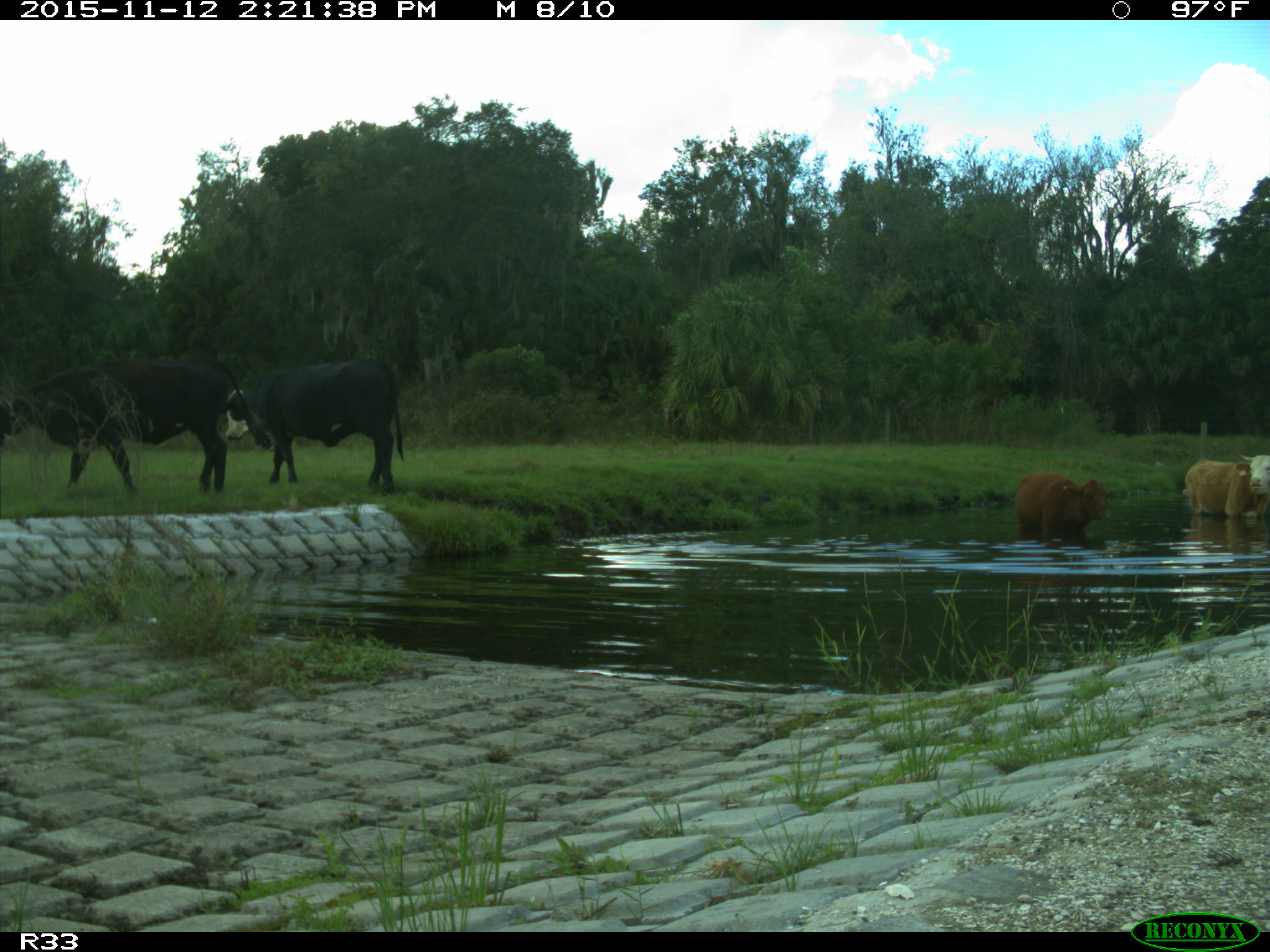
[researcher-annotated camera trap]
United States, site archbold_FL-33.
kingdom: Animalia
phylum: Chordata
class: Mammalia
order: Artiodactyla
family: Bovidae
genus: Bos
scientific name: Bos taurus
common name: domestic cow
Bos taurus (domestic cow).